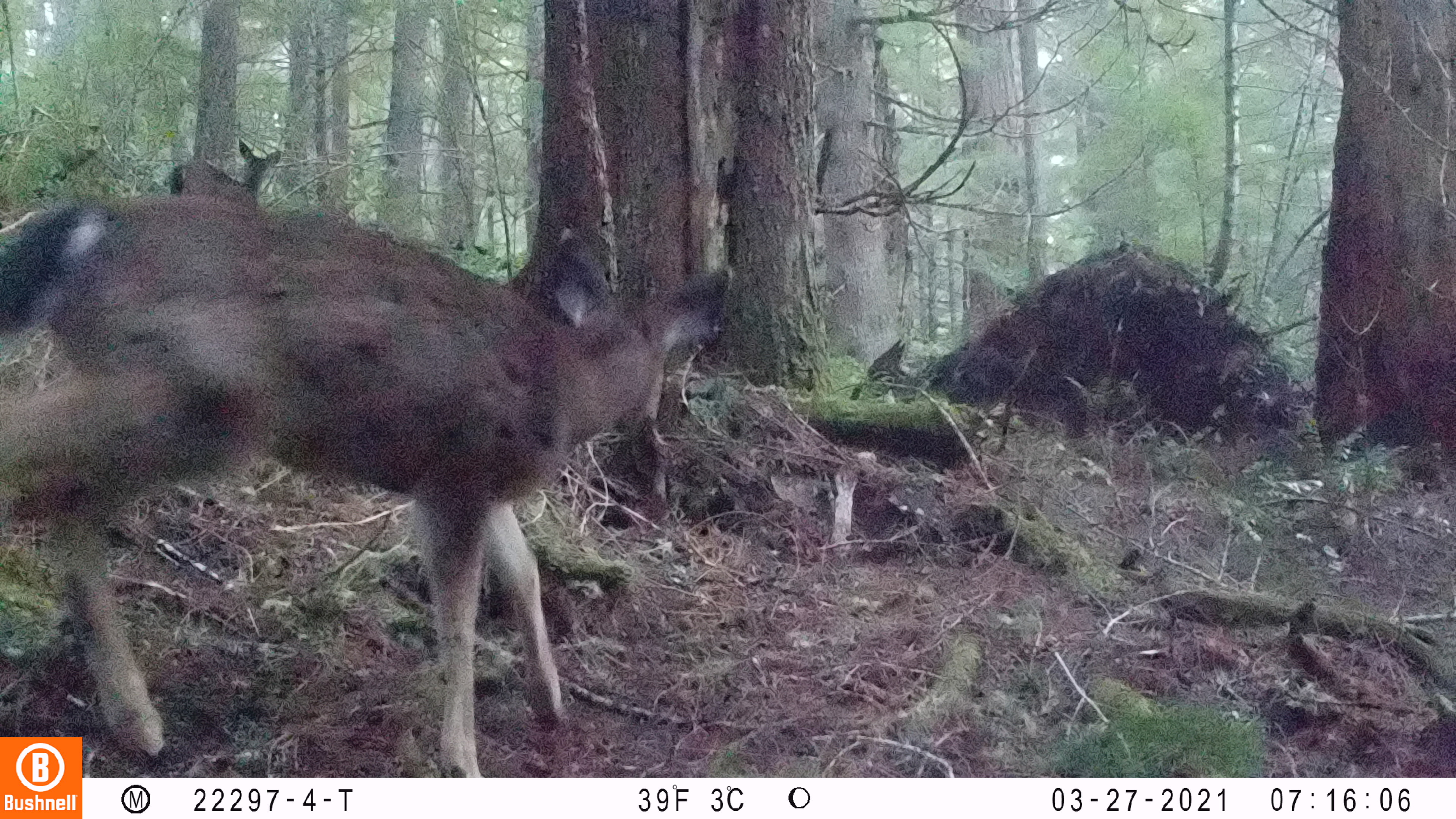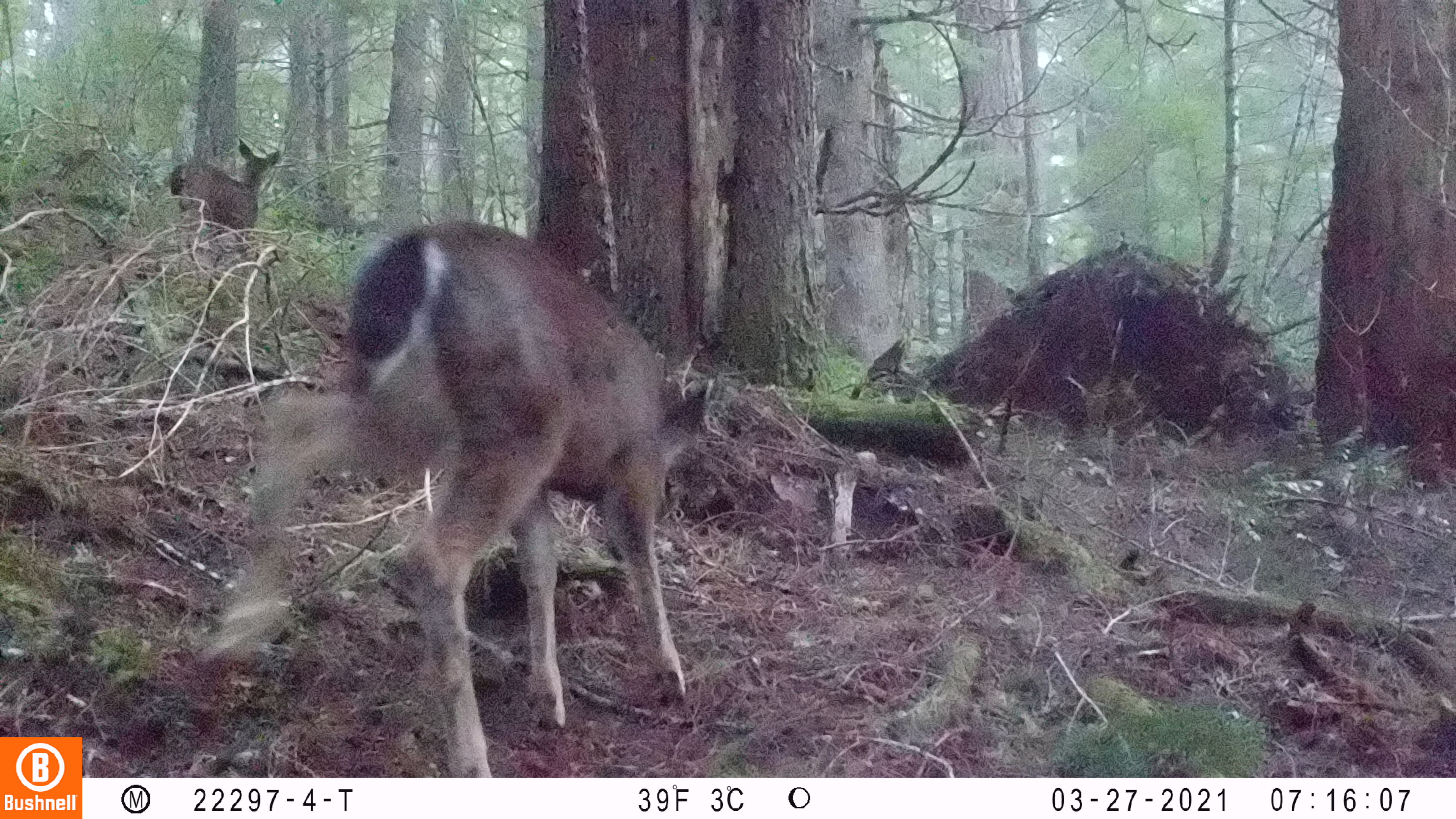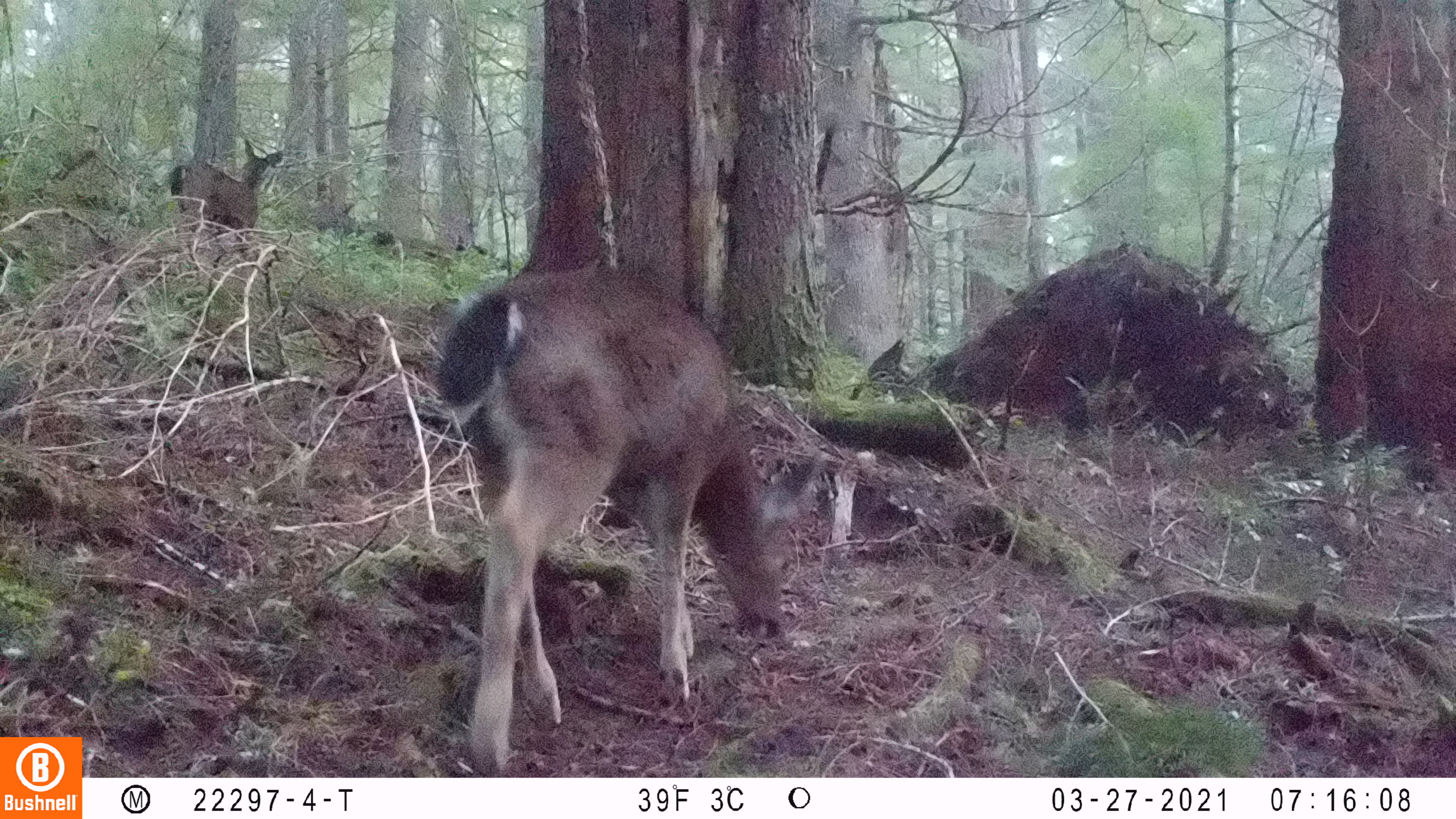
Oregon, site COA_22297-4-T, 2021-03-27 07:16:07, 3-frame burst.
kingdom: Animalia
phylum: Chordata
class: Mammalia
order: Artiodactyla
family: Cervidae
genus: Odocoileus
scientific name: Odocoileus hemionus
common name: black-tailed deer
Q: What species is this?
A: Black-tailed deer (Odocoileus hemionus).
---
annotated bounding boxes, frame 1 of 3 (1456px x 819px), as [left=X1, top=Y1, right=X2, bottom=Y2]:
black-tailed deer: [left=0, top=185, right=744, bottom=737]; [left=157, top=118, right=294, bottom=231]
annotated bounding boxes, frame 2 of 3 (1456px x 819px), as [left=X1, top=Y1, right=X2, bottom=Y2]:
black-tailed deer: [left=168, top=210, right=739, bottom=776]; [left=156, top=128, right=298, bottom=266]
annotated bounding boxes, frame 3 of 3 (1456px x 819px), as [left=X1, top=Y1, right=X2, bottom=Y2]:
black-tailed deer: [left=412, top=249, right=838, bottom=777]; [left=149, top=124, right=305, bottom=255]